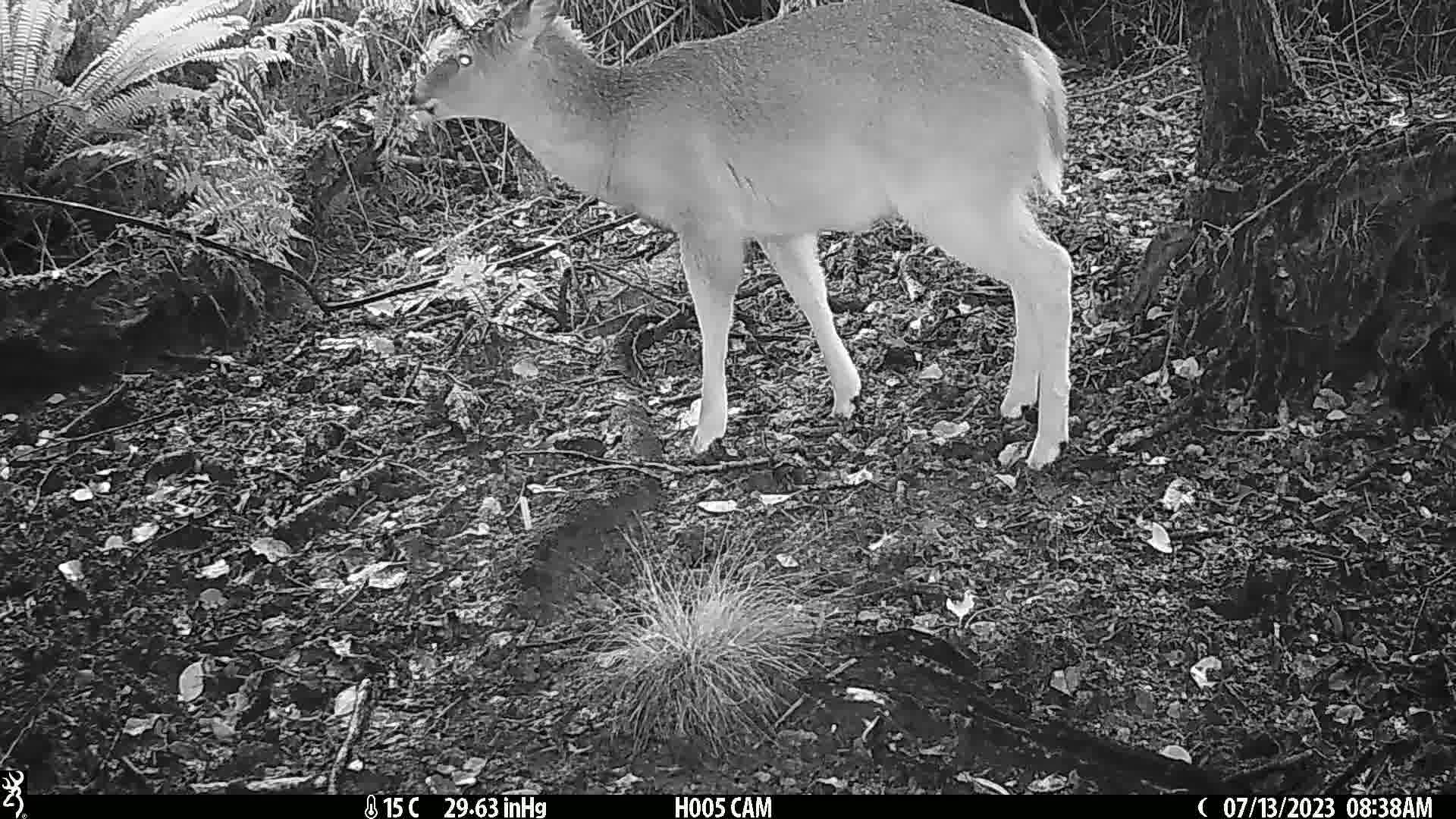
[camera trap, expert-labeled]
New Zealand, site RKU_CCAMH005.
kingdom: Animalia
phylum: Chordata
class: Mammalia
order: Artiodactyla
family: Cervidae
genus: Odocoileus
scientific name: Odocoileus virginianus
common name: white-tailed deer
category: white tailed deer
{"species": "white tailed deer (white-tailed deer) (Odocoileus virginianus)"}